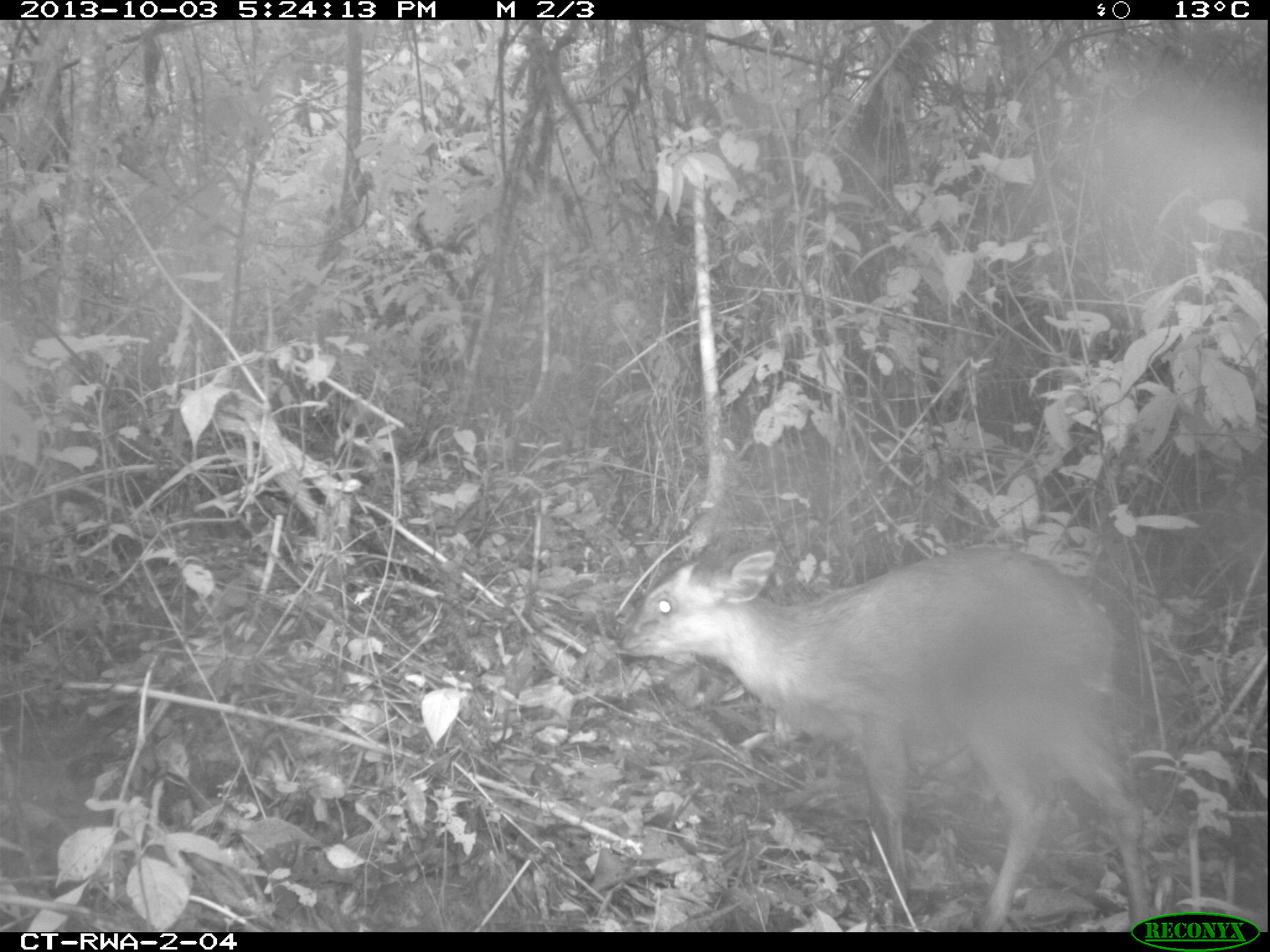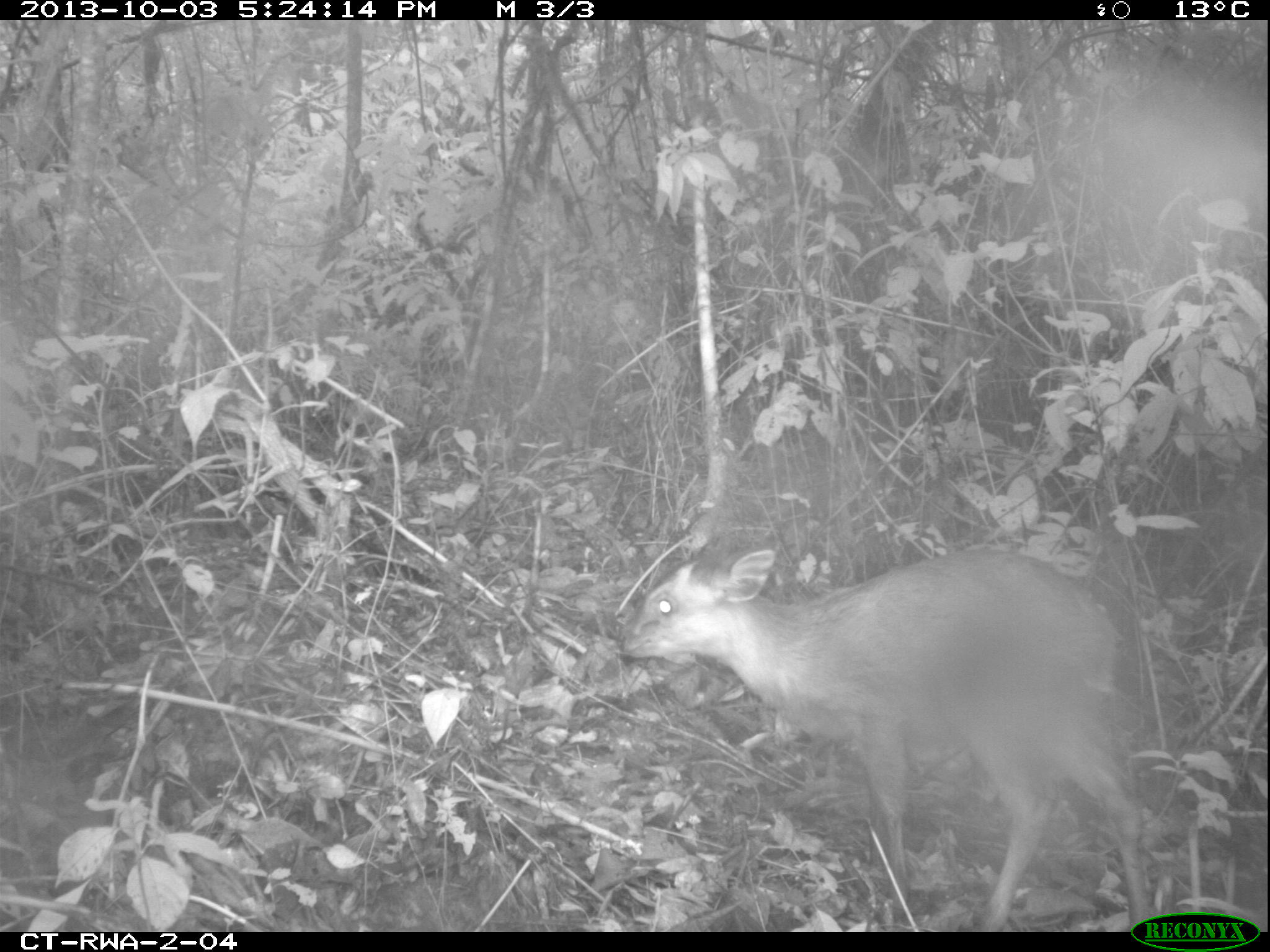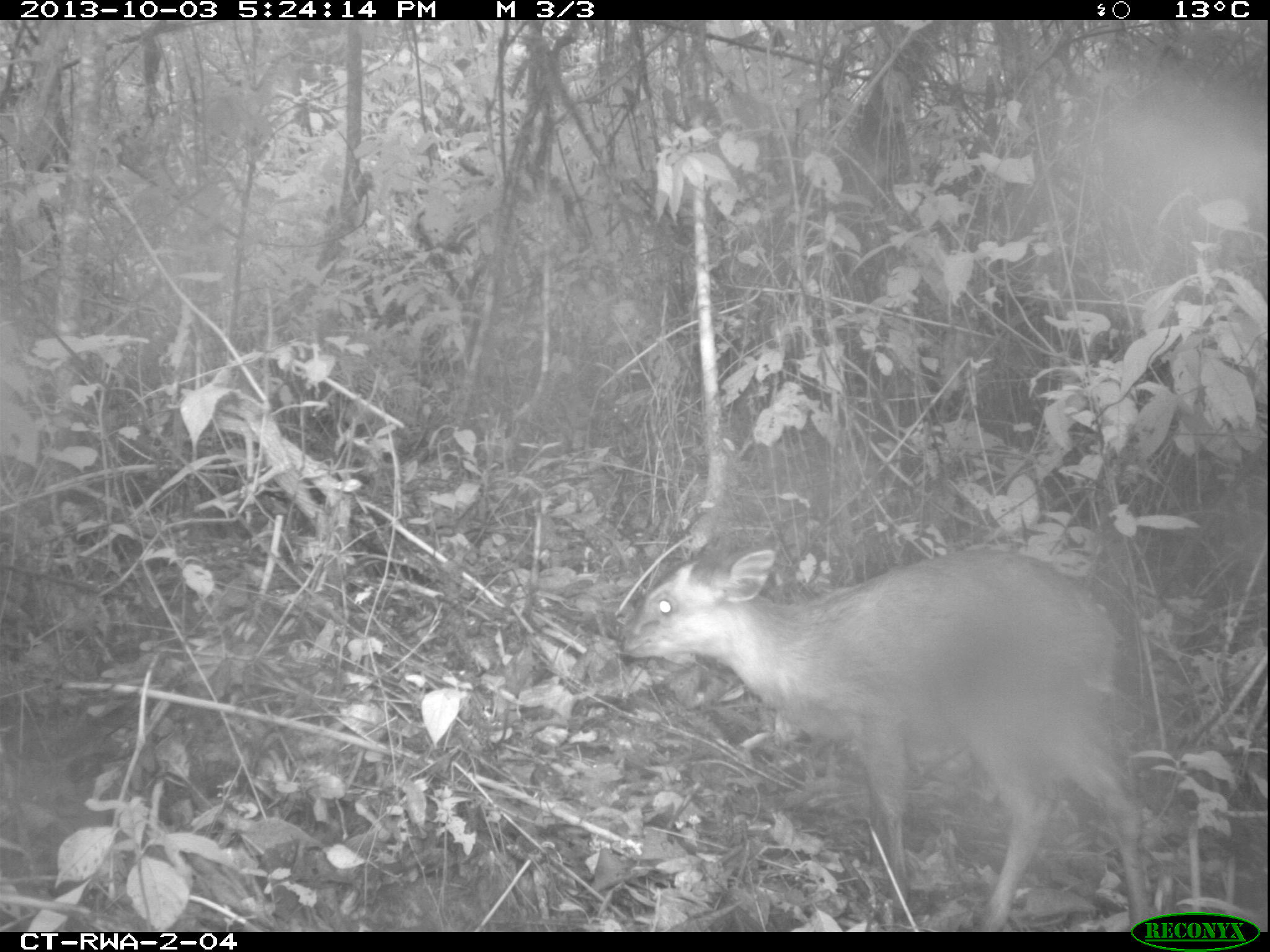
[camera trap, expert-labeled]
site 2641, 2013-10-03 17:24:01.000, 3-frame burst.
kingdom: Animalia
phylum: Chordata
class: Mammalia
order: Artiodactyla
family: Bovidae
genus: Cephalophus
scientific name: Cephalophus nigrifrons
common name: black-fronted duiker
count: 1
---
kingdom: Animalia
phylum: Chordata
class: Aves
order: Galliformes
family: Phasianidae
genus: Pternistis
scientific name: Pternistis nobilis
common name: handsome francolin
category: francolinus nobilis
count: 1